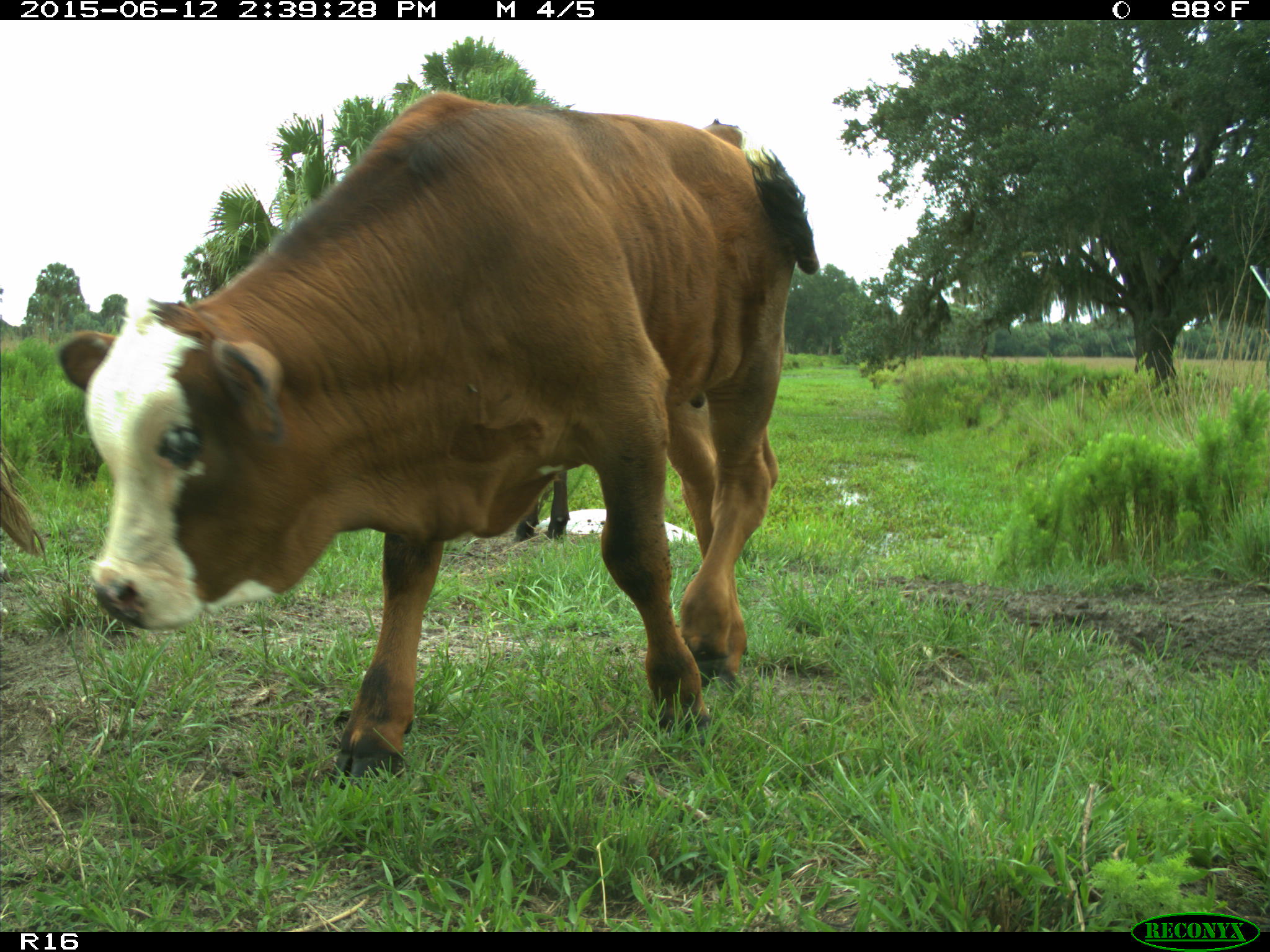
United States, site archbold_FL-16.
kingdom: Animalia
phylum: Chordata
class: Mammalia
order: Artiodactyla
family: Bovidae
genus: Bos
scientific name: Bos taurus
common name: domestic cow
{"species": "Bos taurus (domestic cow)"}